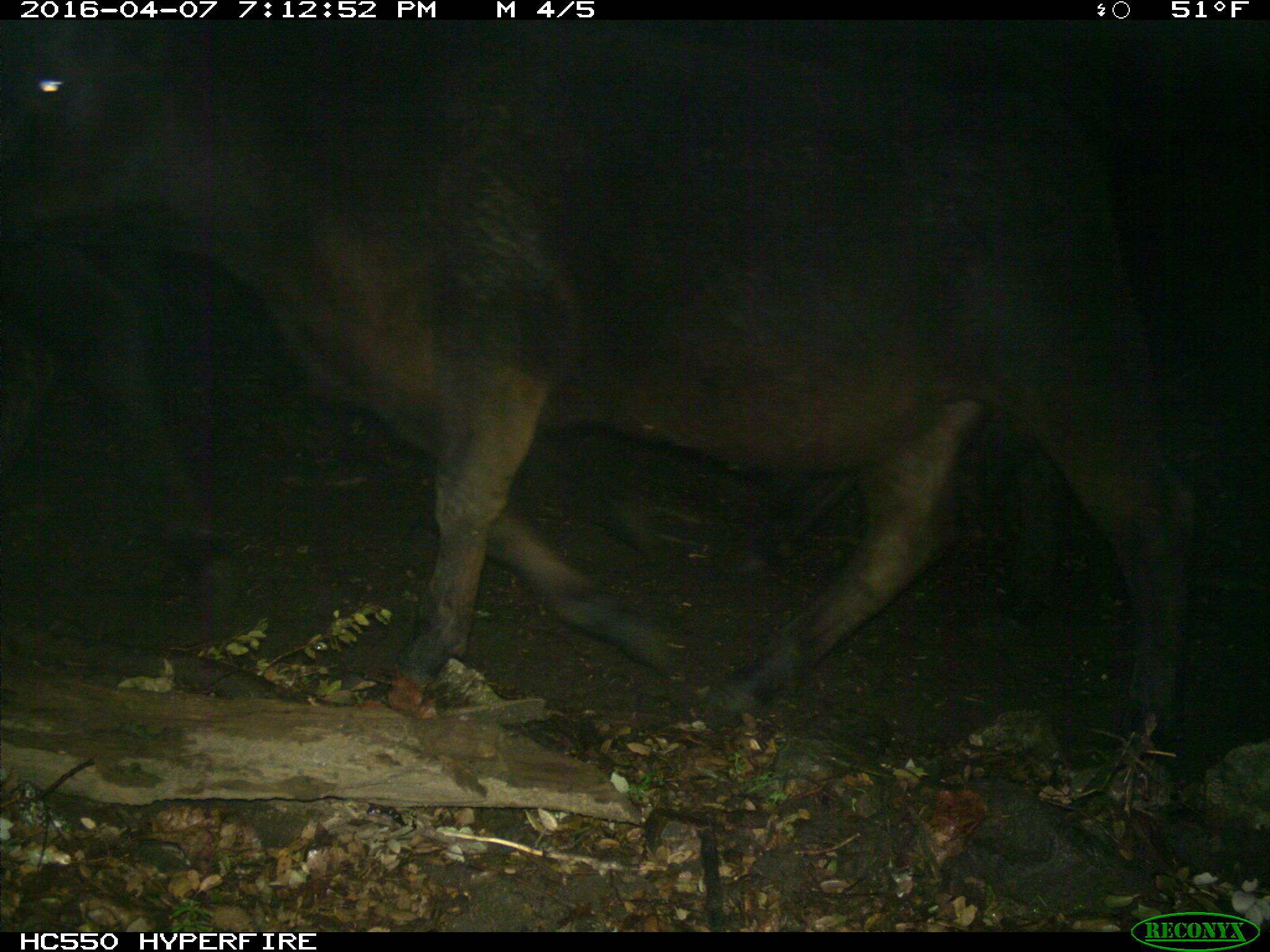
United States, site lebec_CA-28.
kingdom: Animalia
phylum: Chordata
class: Mammalia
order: Artiodactyla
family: Bovidae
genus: Bos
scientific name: Bos taurus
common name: domestic cow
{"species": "Bos taurus (domestic cow)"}